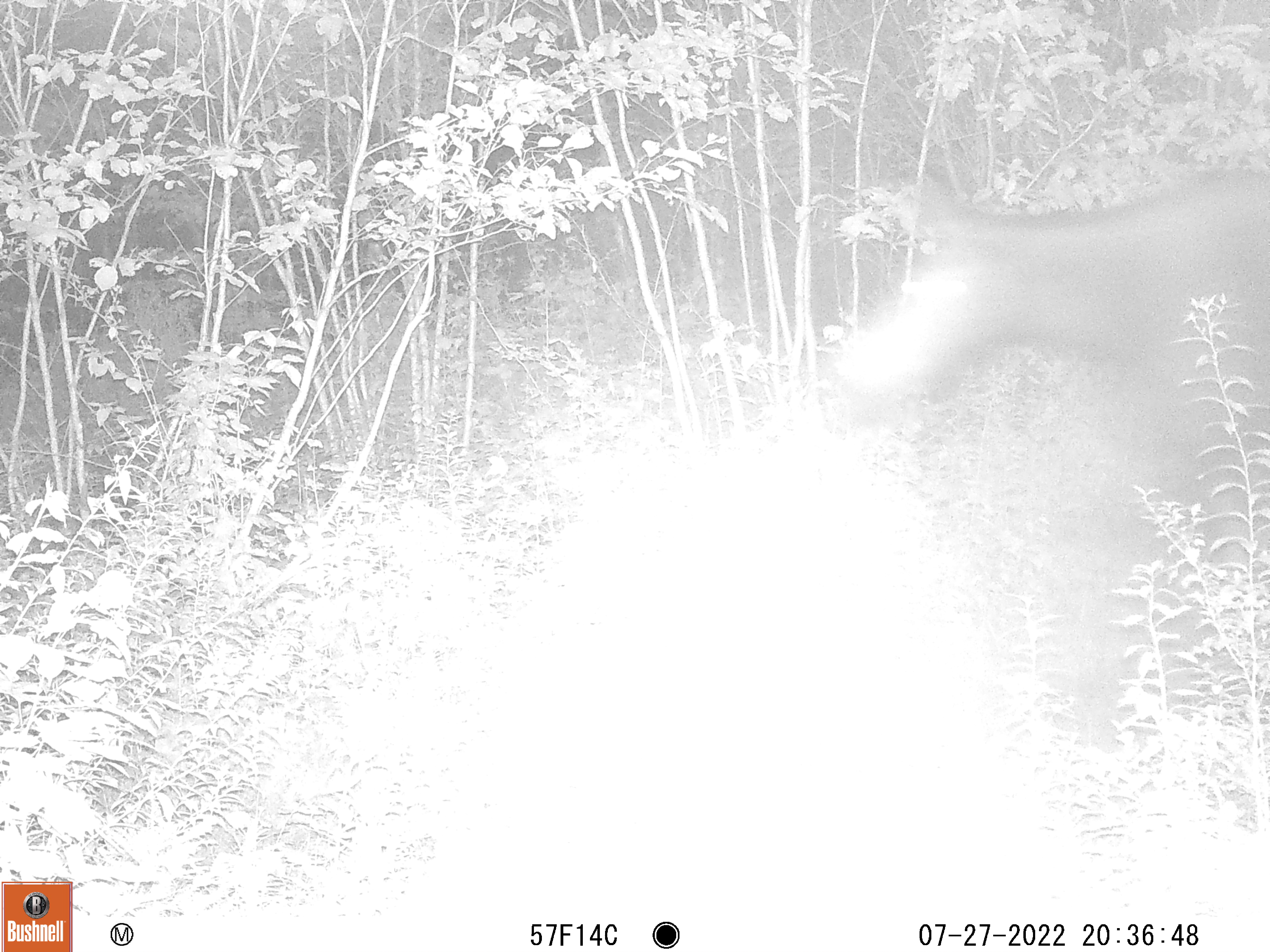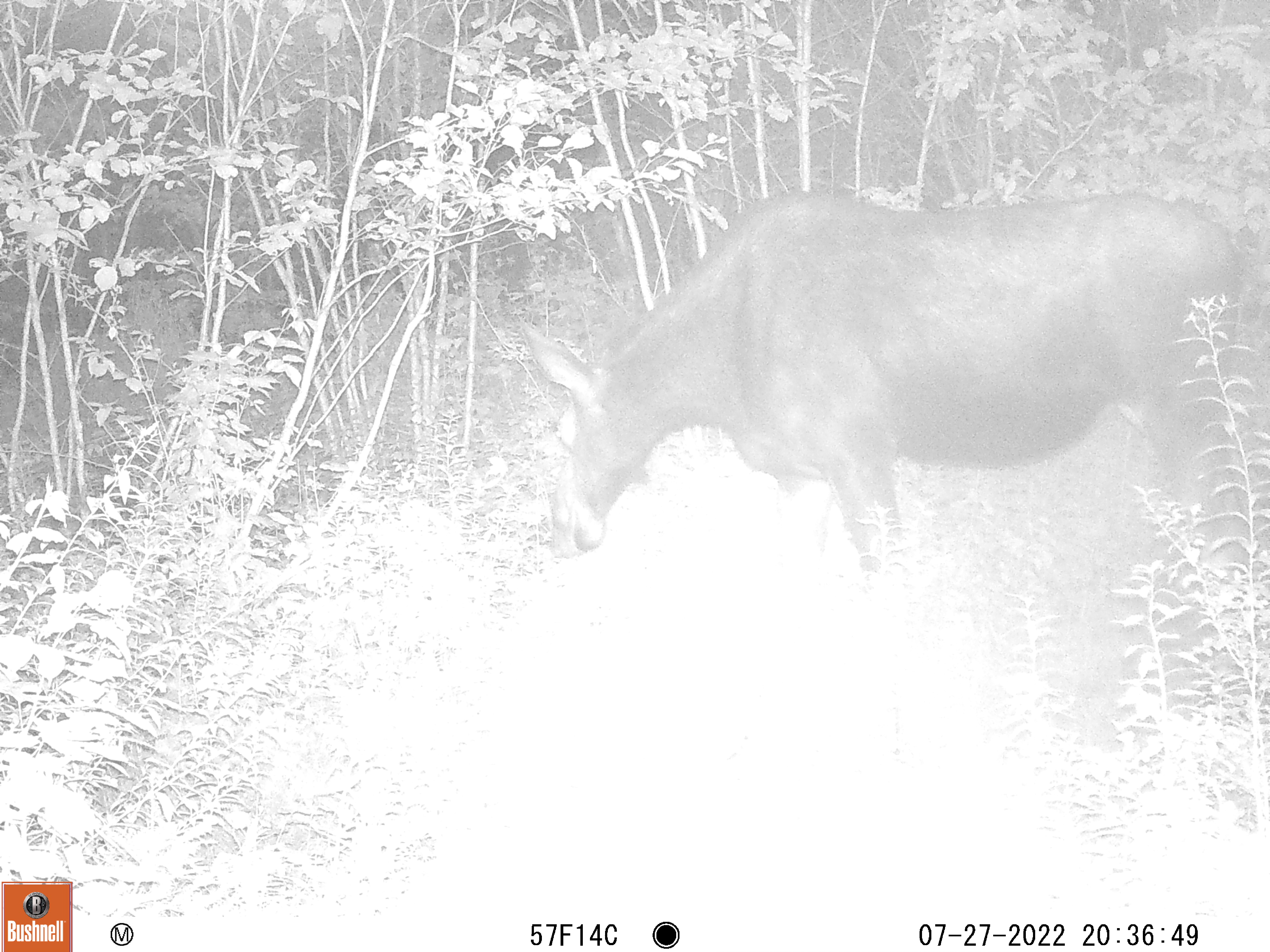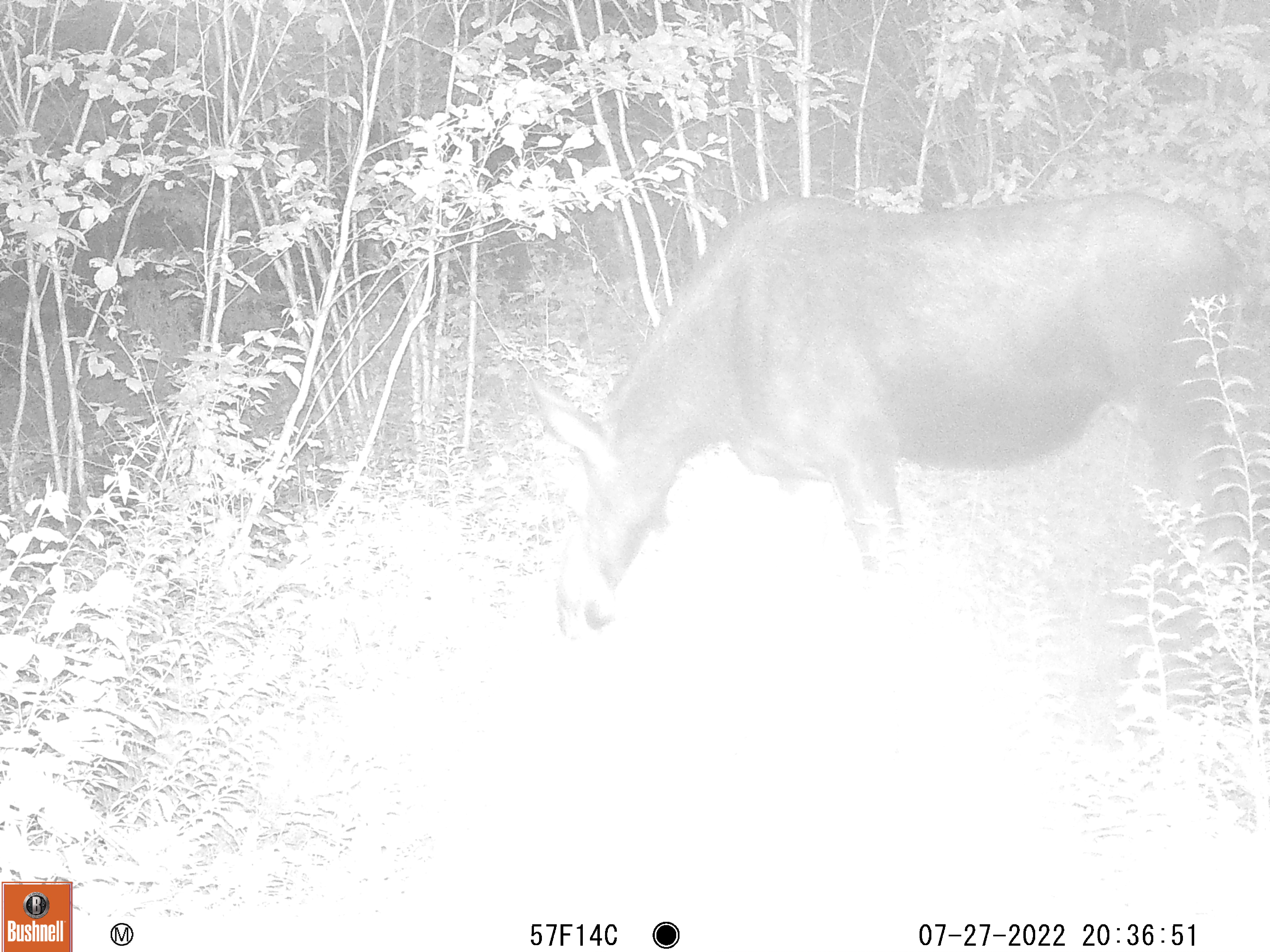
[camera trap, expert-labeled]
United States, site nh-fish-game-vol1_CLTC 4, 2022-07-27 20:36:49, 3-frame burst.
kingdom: Animalia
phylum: Chordata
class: Mammalia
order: Artiodactyla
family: Cervidae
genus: Alces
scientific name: Alces alces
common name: moose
Moose (Alces alces).